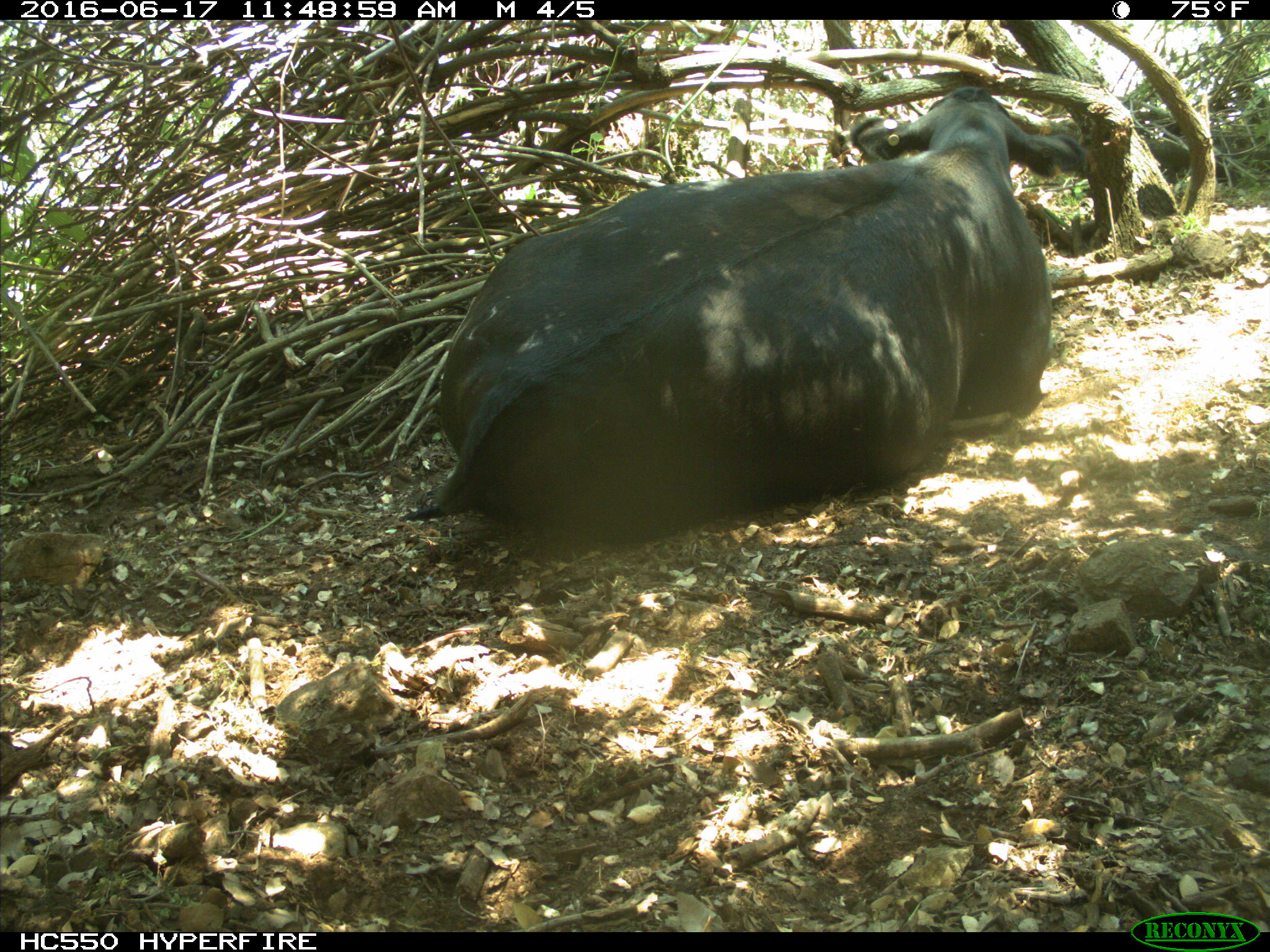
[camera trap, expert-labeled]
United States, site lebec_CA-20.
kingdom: Animalia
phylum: Chordata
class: Mammalia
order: Artiodactyla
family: Bovidae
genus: Bos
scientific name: Bos taurus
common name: domestic cow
Bos taurus (domestic cow).